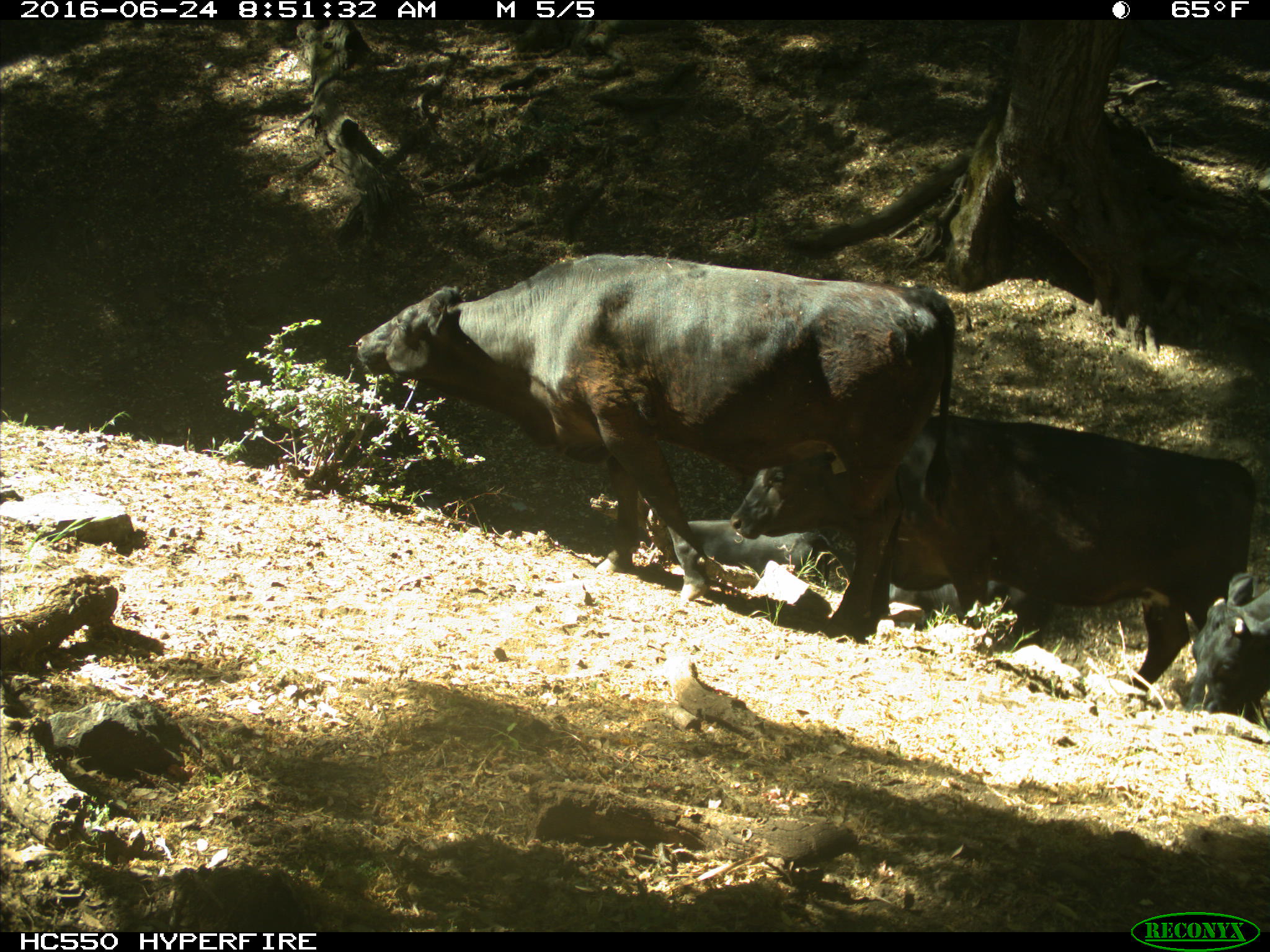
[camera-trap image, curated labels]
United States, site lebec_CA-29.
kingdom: Animalia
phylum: Chordata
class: Mammalia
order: Artiodactyla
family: Bovidae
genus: Bos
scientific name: Bos taurus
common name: domestic cow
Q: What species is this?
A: Bos taurus (domestic cow).